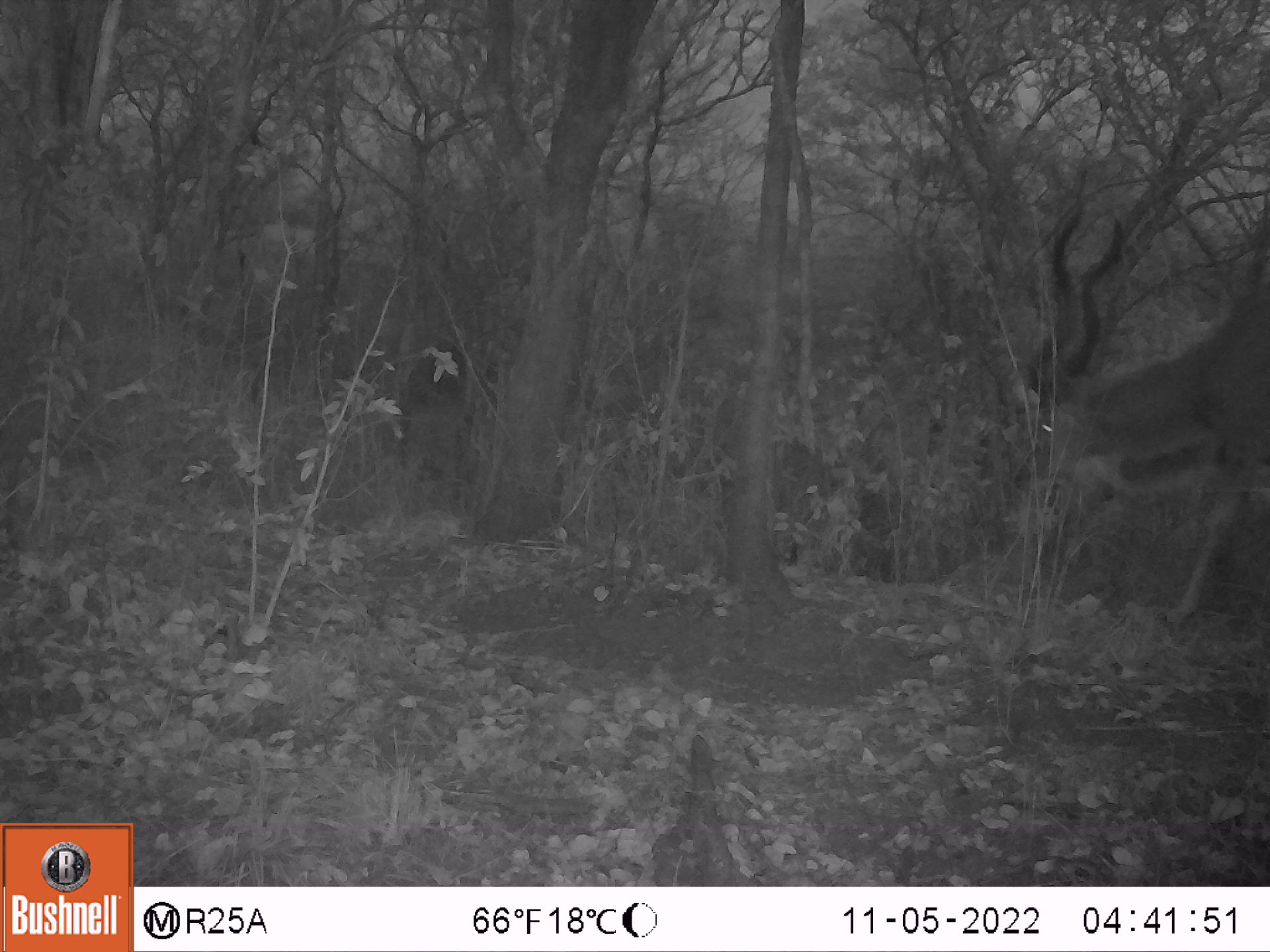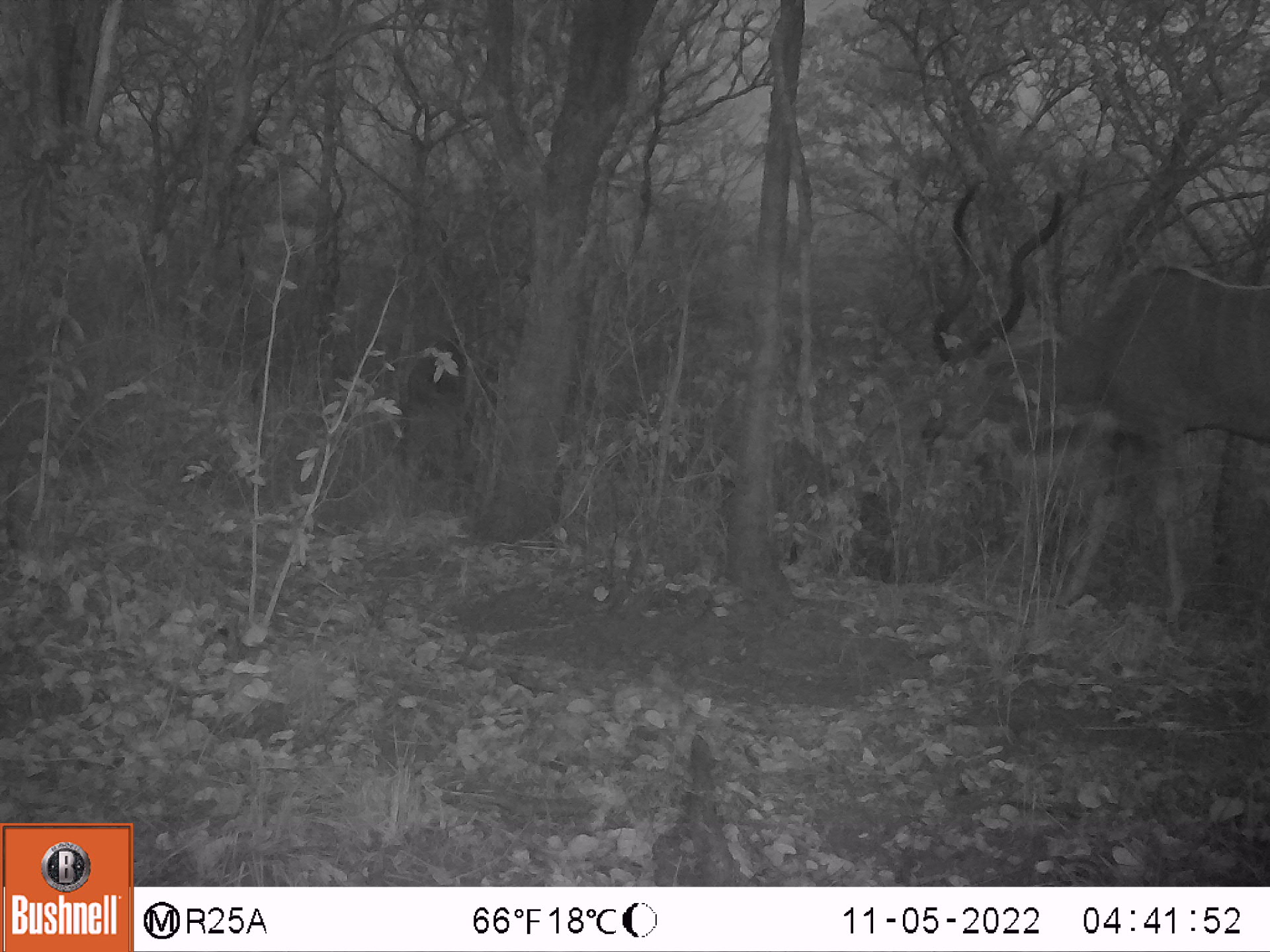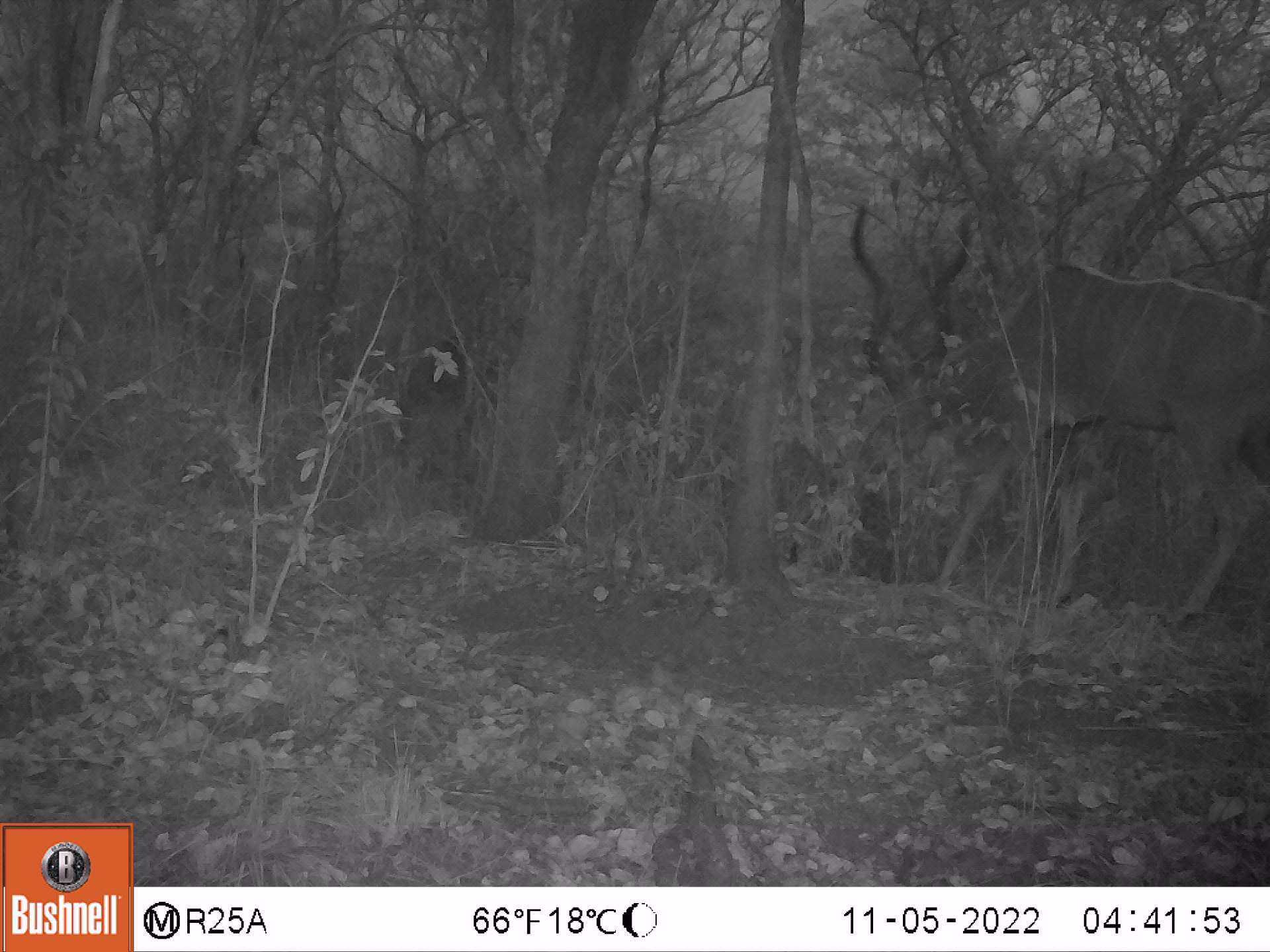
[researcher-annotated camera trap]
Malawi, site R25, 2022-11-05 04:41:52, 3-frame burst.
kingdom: Animalia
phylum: Chordata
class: Mammalia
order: Artiodactyla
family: Bovidae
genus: Tragelaphus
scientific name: Tragelaphus strepsiceros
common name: greater kudu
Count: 1.